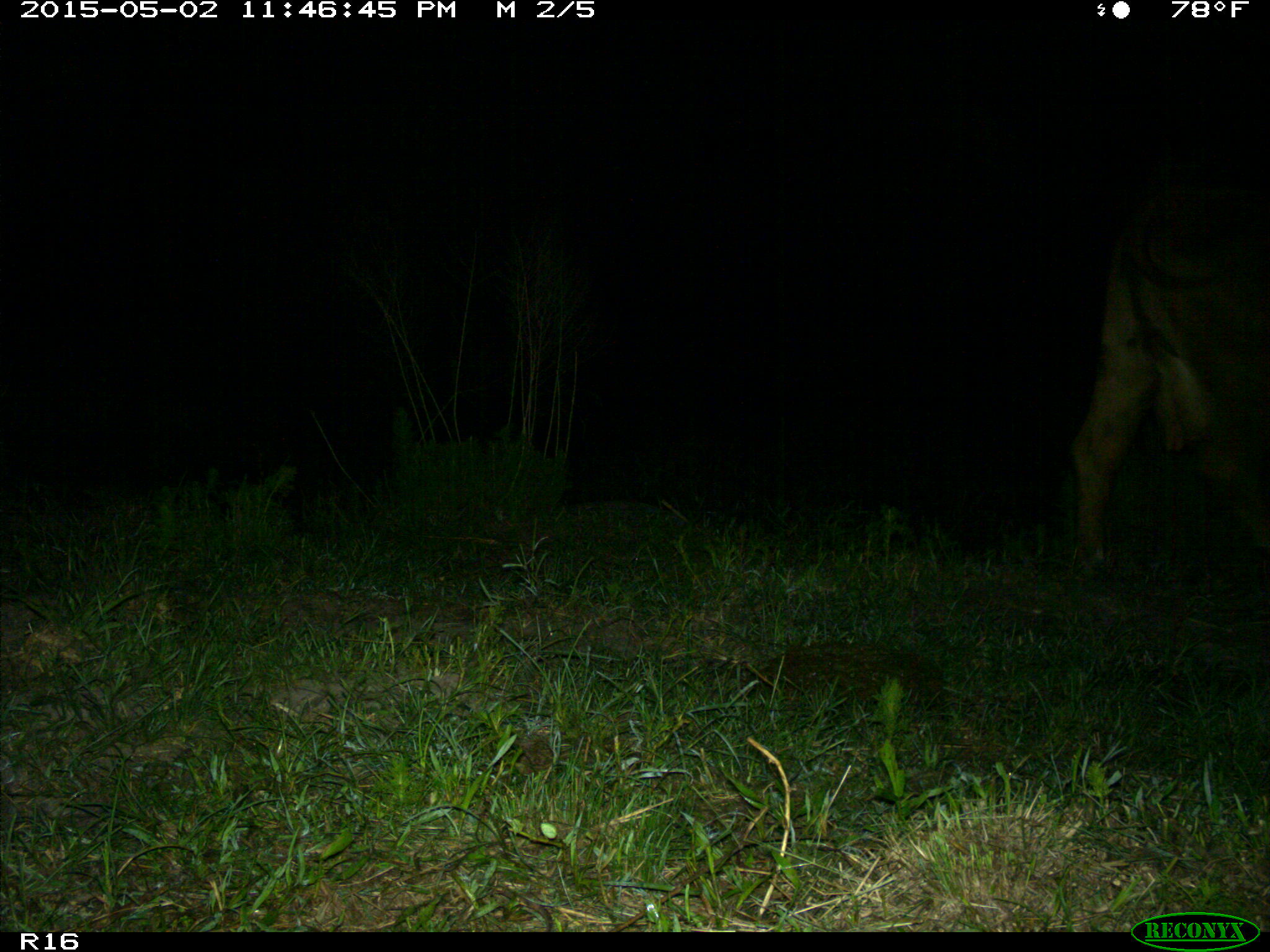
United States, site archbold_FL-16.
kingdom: Animalia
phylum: Chordata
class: Mammalia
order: Artiodactyla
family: Bovidae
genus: Bos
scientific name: Bos taurus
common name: domestic cow